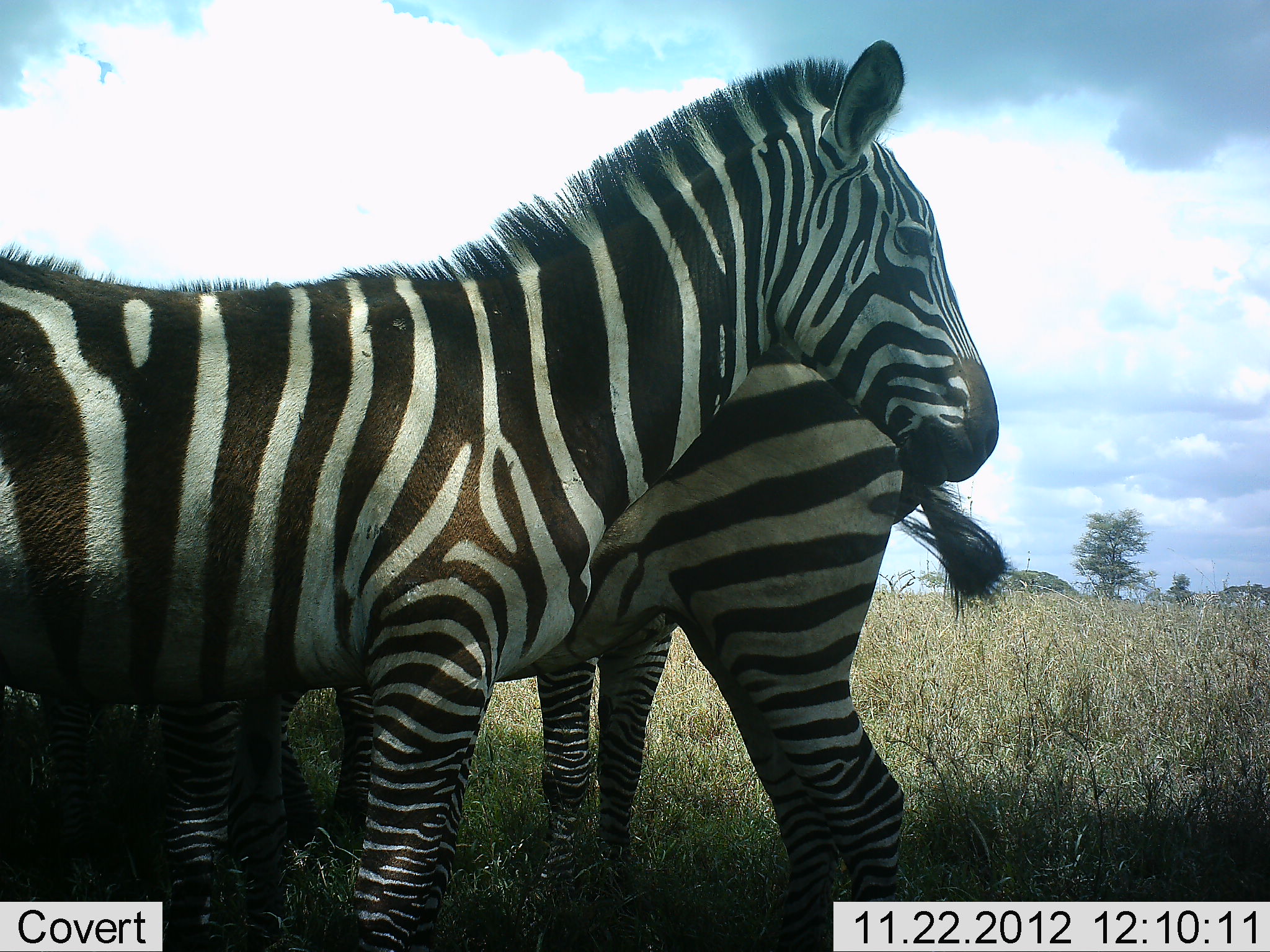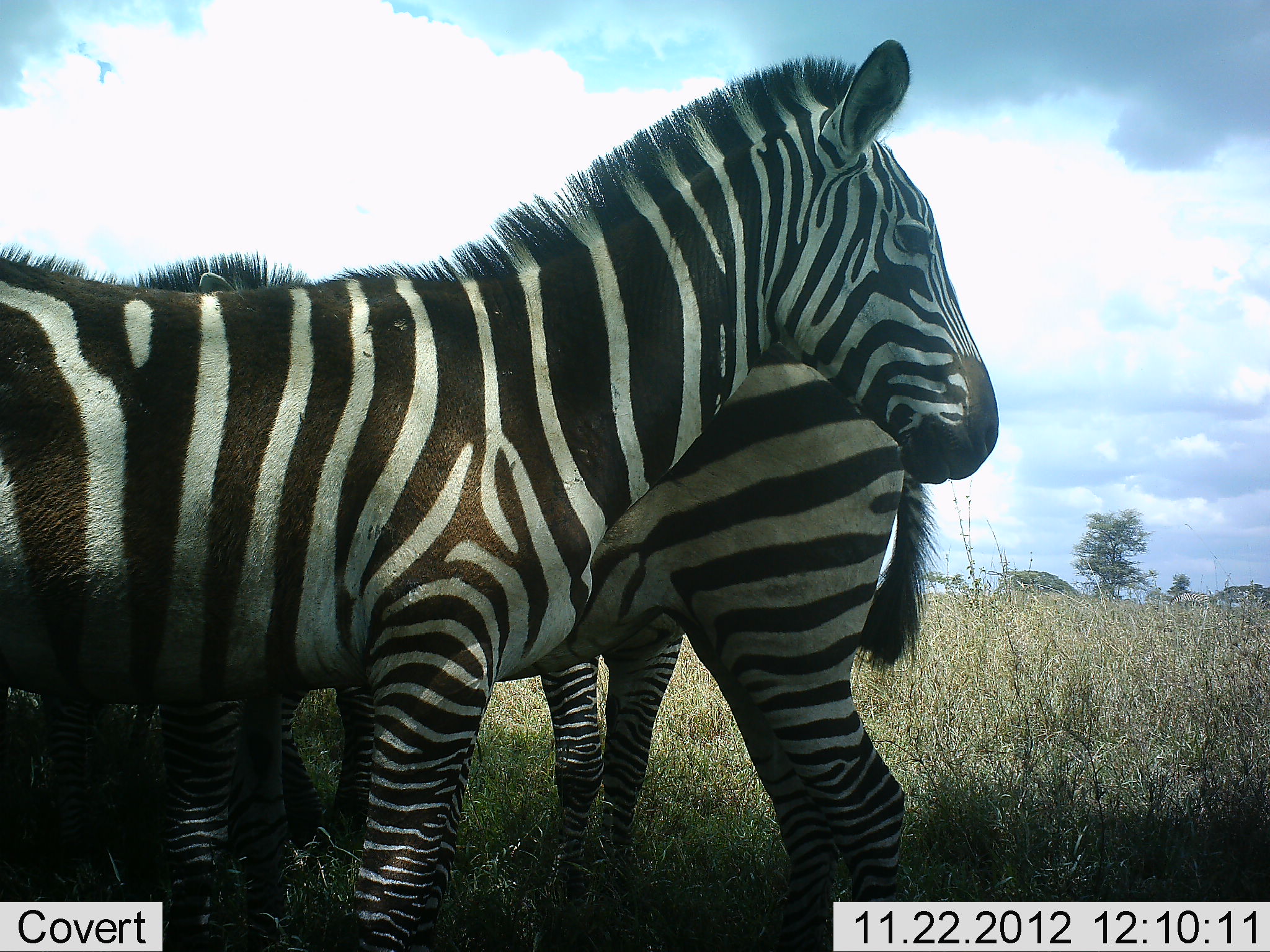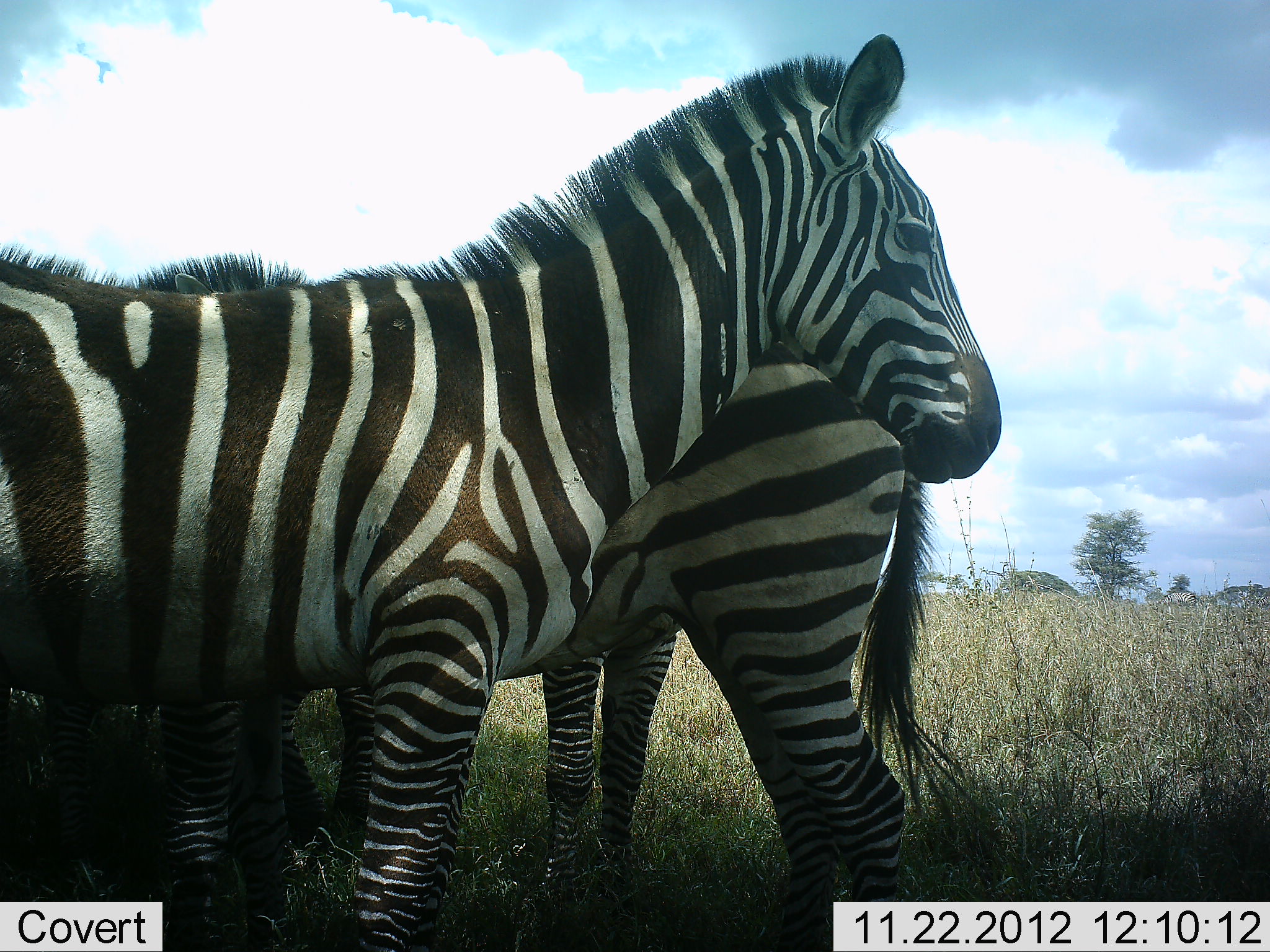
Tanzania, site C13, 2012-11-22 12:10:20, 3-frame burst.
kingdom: Animalia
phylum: Chordata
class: Mammalia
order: Perissodactyla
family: Equidae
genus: Equus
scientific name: Equus quagga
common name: plains zebra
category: zebra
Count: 3.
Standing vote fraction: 100%.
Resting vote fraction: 0%.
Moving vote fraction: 20%.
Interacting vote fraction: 0%.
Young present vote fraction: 0%.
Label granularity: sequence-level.